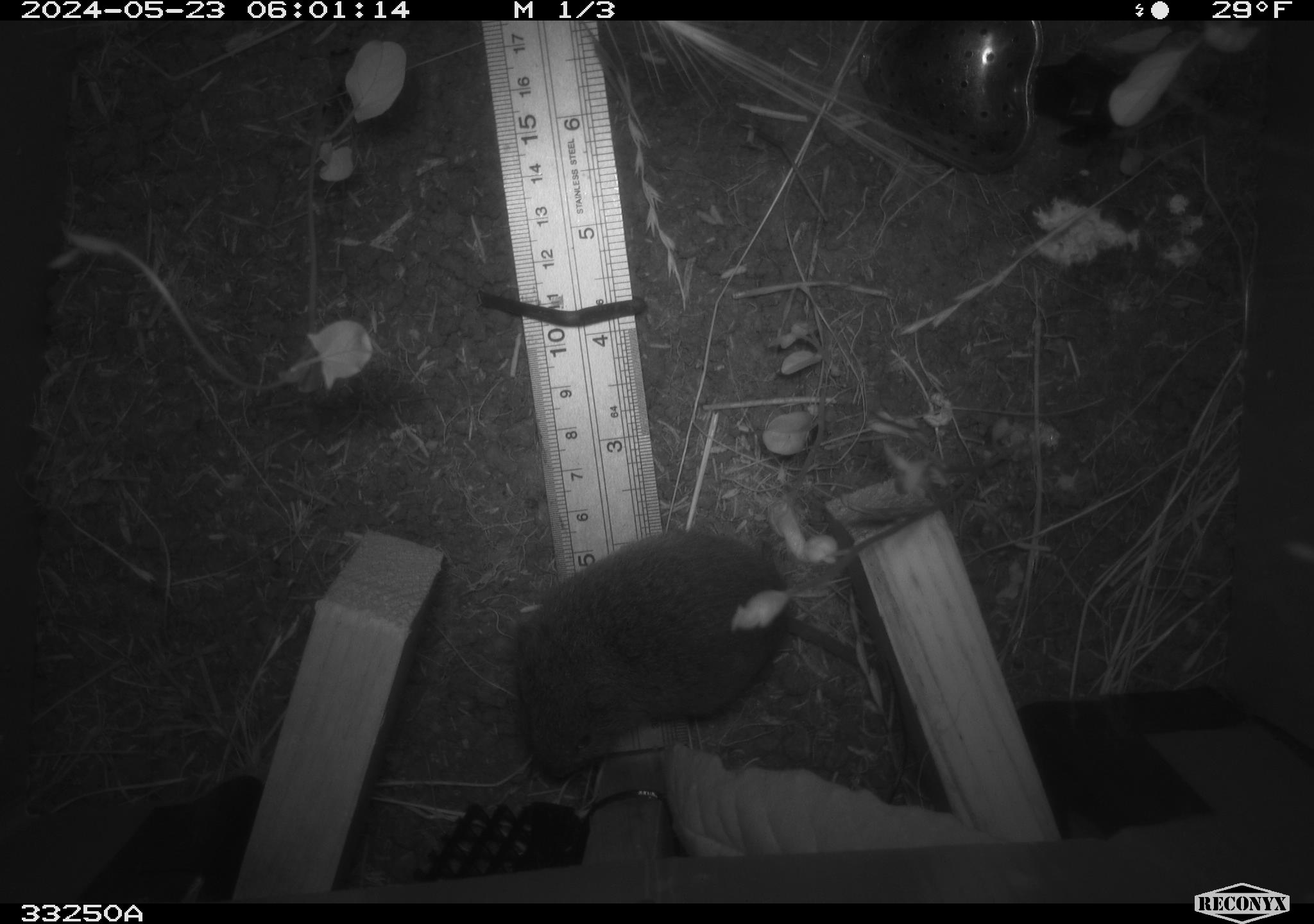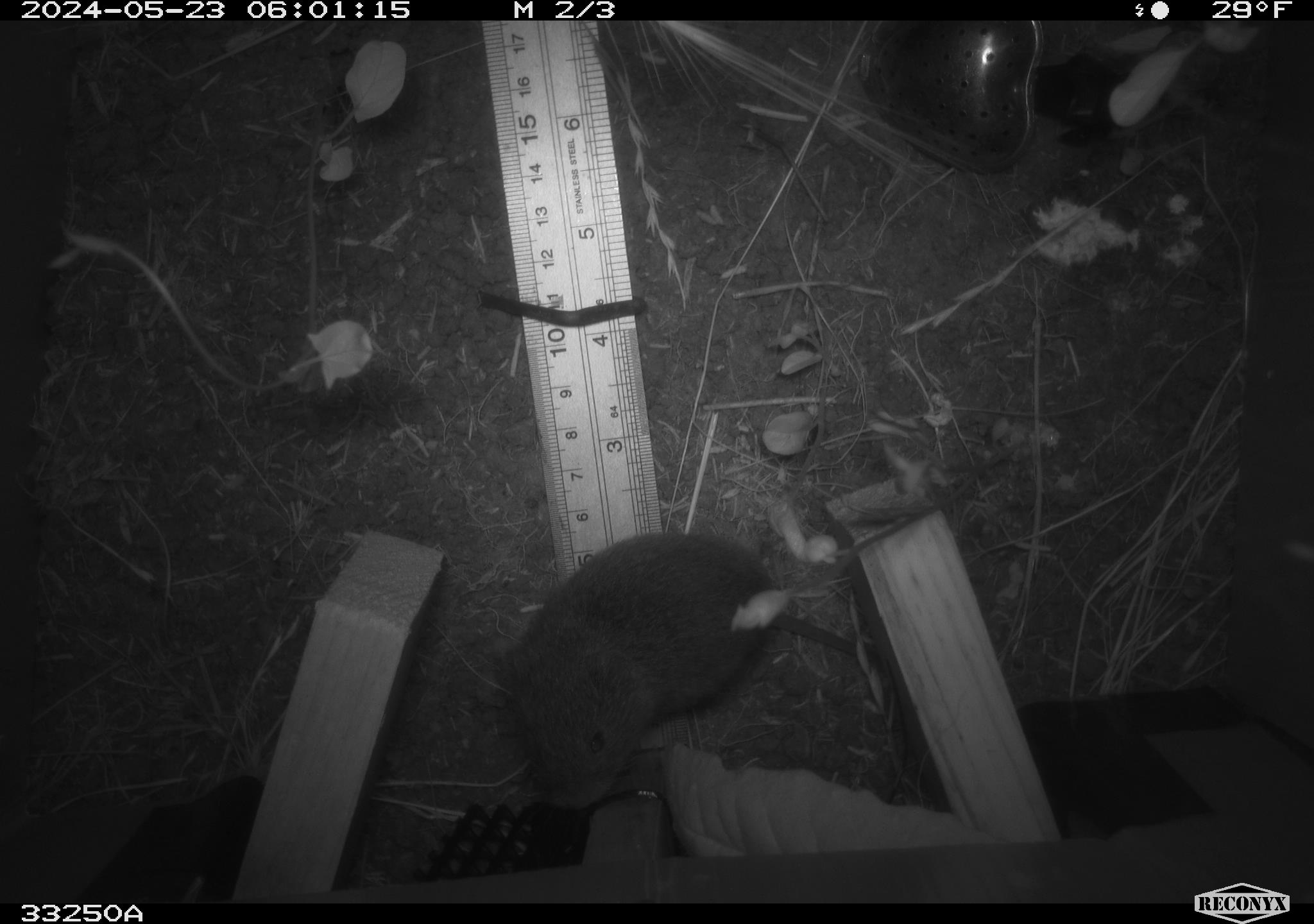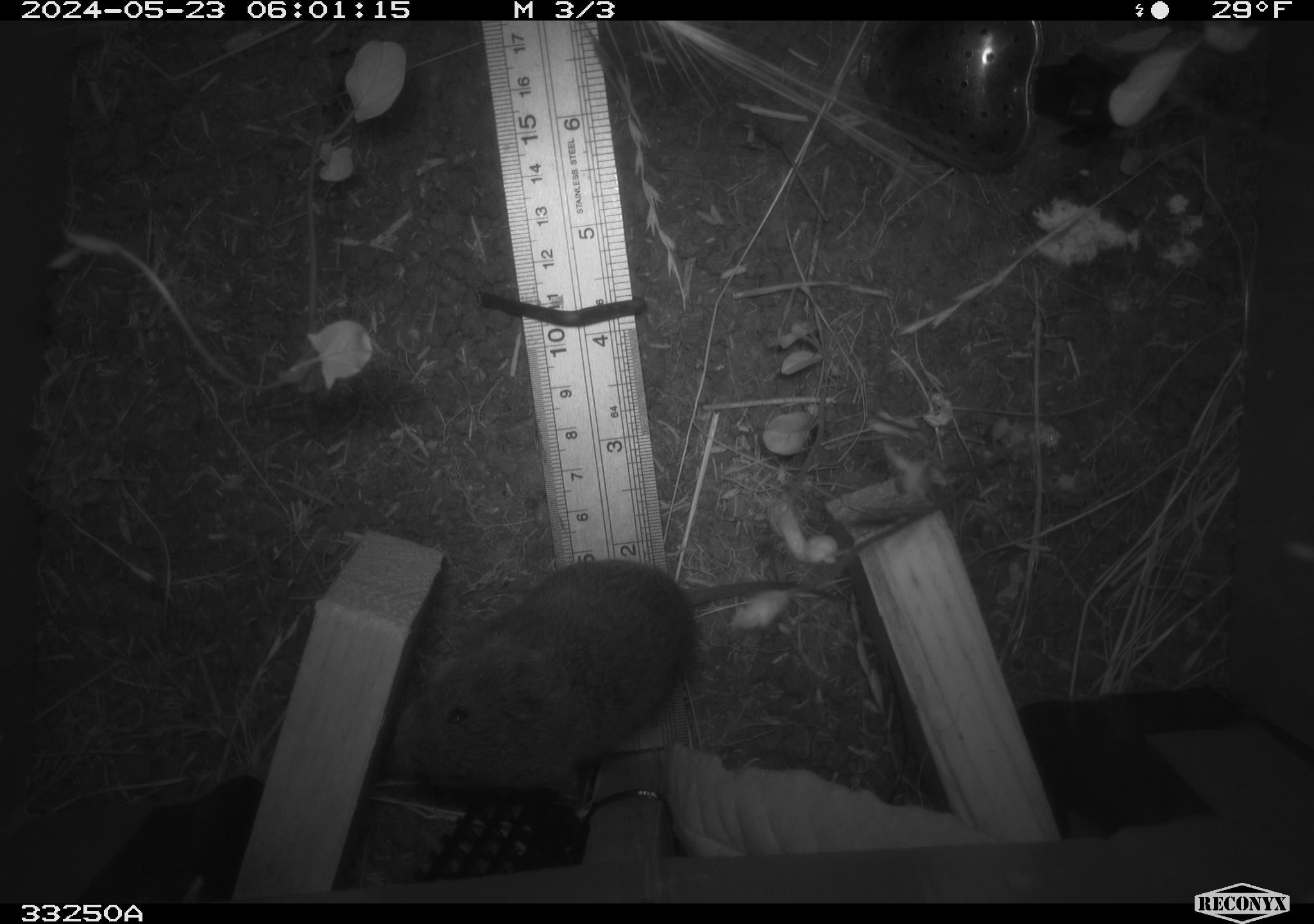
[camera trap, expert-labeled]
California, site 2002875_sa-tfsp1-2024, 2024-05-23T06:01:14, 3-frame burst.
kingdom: Animalia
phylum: Chordata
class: Mammalia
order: Rodentia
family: Cricetidae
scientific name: Arvicolinae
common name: voles, lemmings, and muskrats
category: arvicolinae subfamily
Arvicolinae subfamily (voles, lemmings, and muskrats) (Arvicolinae).